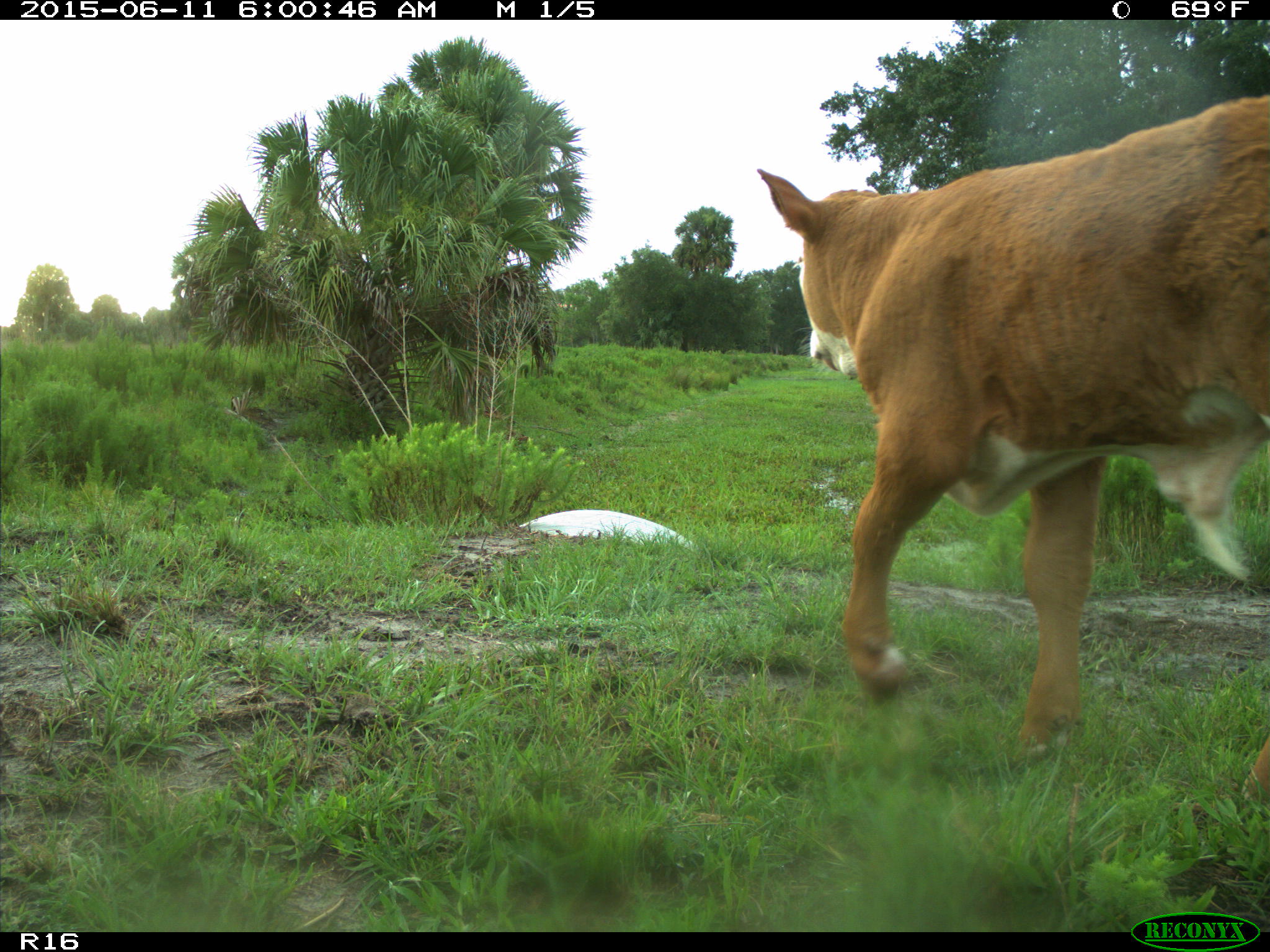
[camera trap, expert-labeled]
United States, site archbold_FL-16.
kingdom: Animalia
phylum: Chordata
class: Mammalia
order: Artiodactyla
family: Bovidae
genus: Bos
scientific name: Bos taurus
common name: domestic cow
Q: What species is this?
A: Bos taurus (domestic cow).